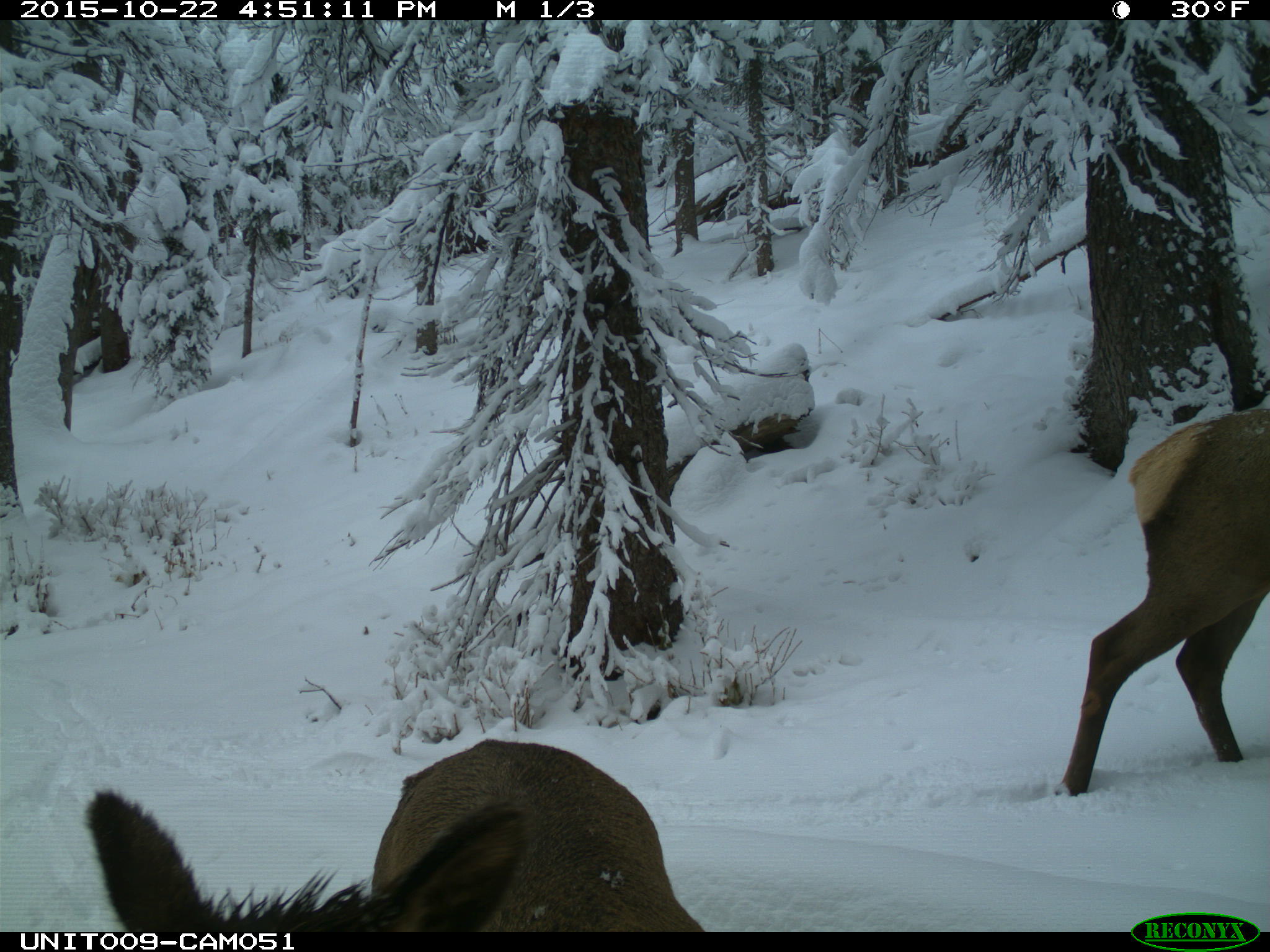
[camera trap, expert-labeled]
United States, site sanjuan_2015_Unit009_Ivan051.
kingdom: Animalia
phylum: Chordata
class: Mammalia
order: Artiodactyla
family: Cervidae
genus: Cervus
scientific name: Cervus elaphus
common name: red deer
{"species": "Cervus elaphus (red deer)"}